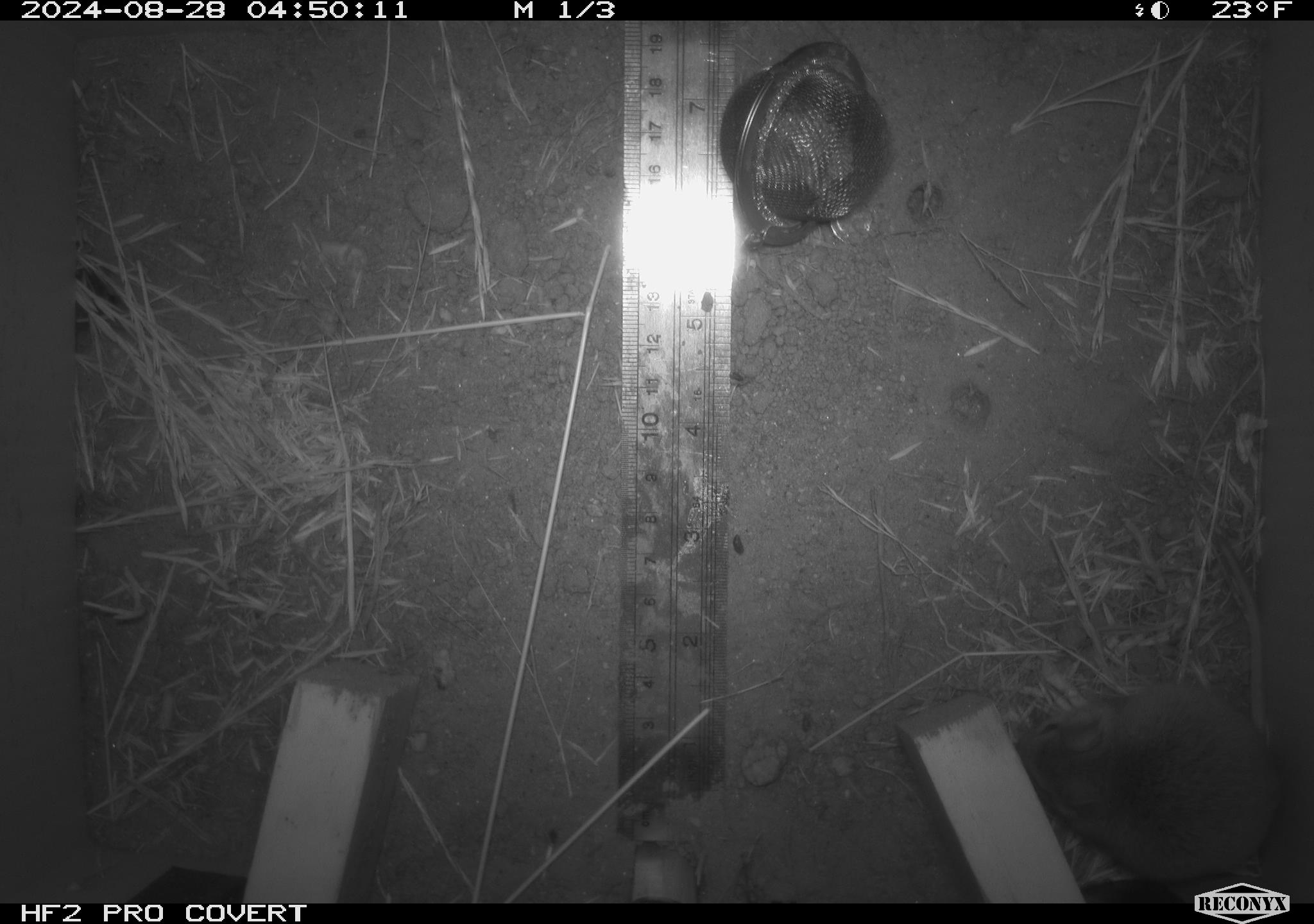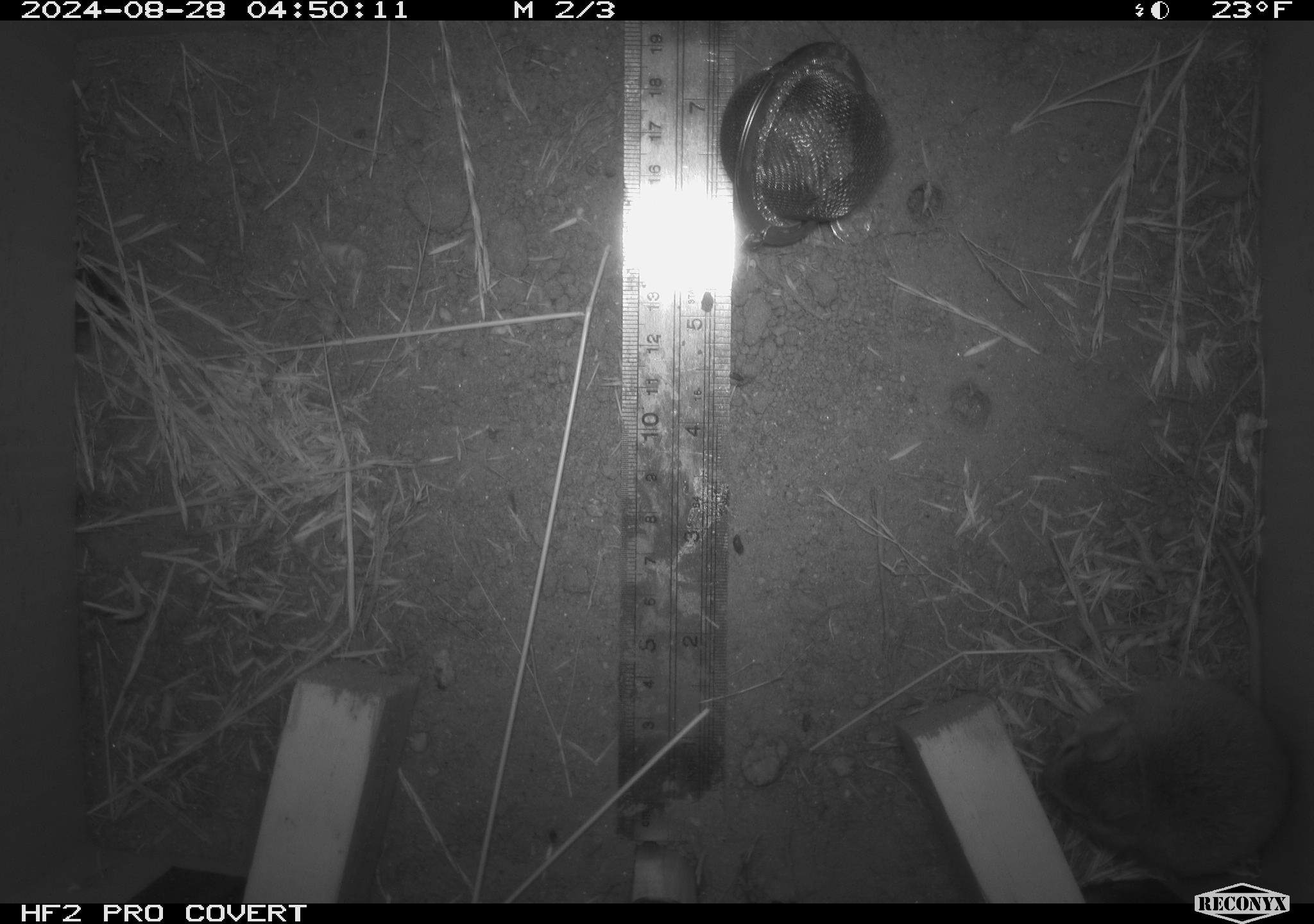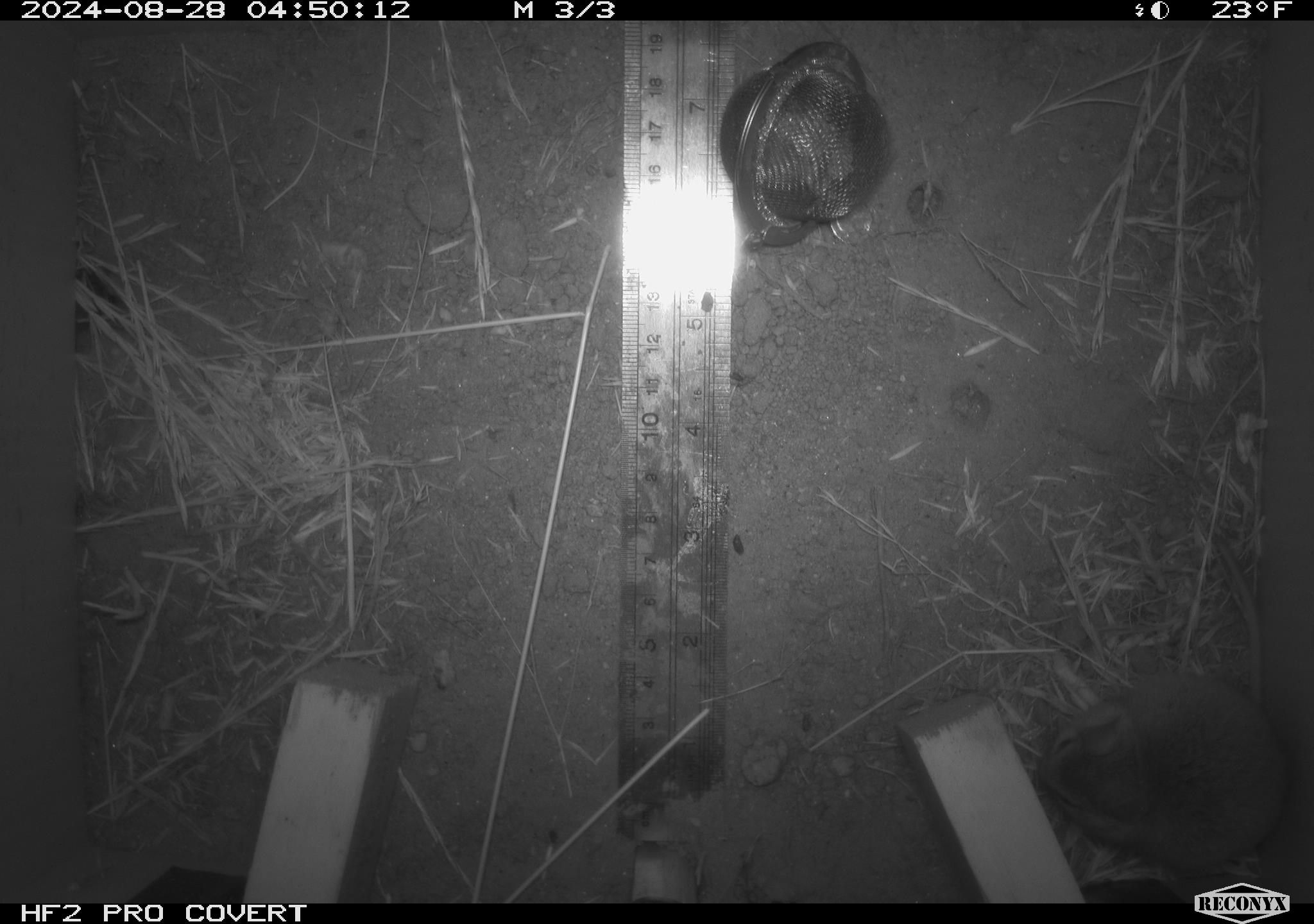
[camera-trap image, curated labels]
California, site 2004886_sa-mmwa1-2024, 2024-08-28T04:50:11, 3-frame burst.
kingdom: Animalia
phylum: Chordata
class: Mammalia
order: Rodentia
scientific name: Rodentia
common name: mouse species